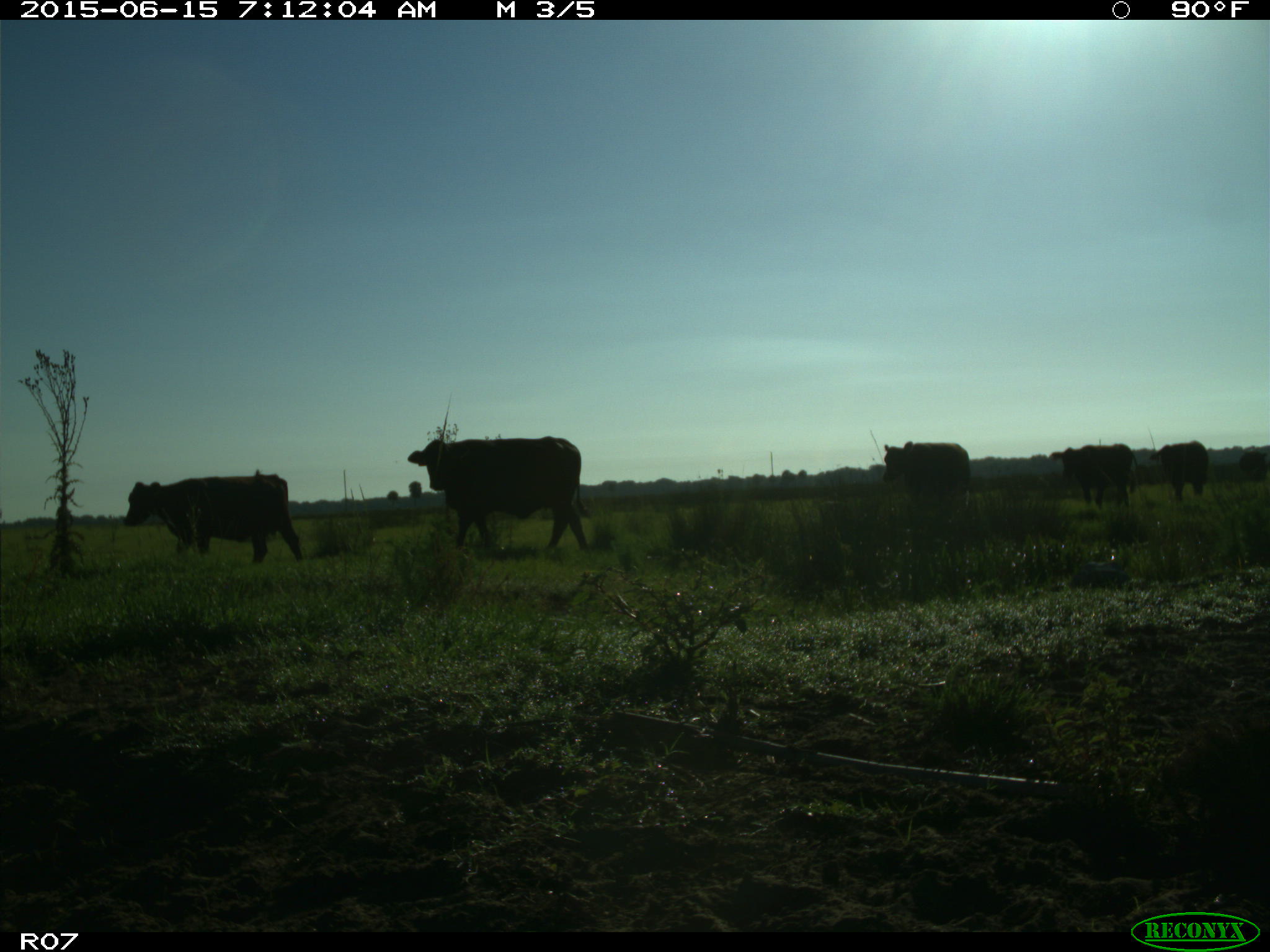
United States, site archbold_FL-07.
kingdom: Animalia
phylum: Chordata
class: Mammalia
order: Artiodactyla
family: Bovidae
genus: Bos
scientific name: Bos taurus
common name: domestic cow